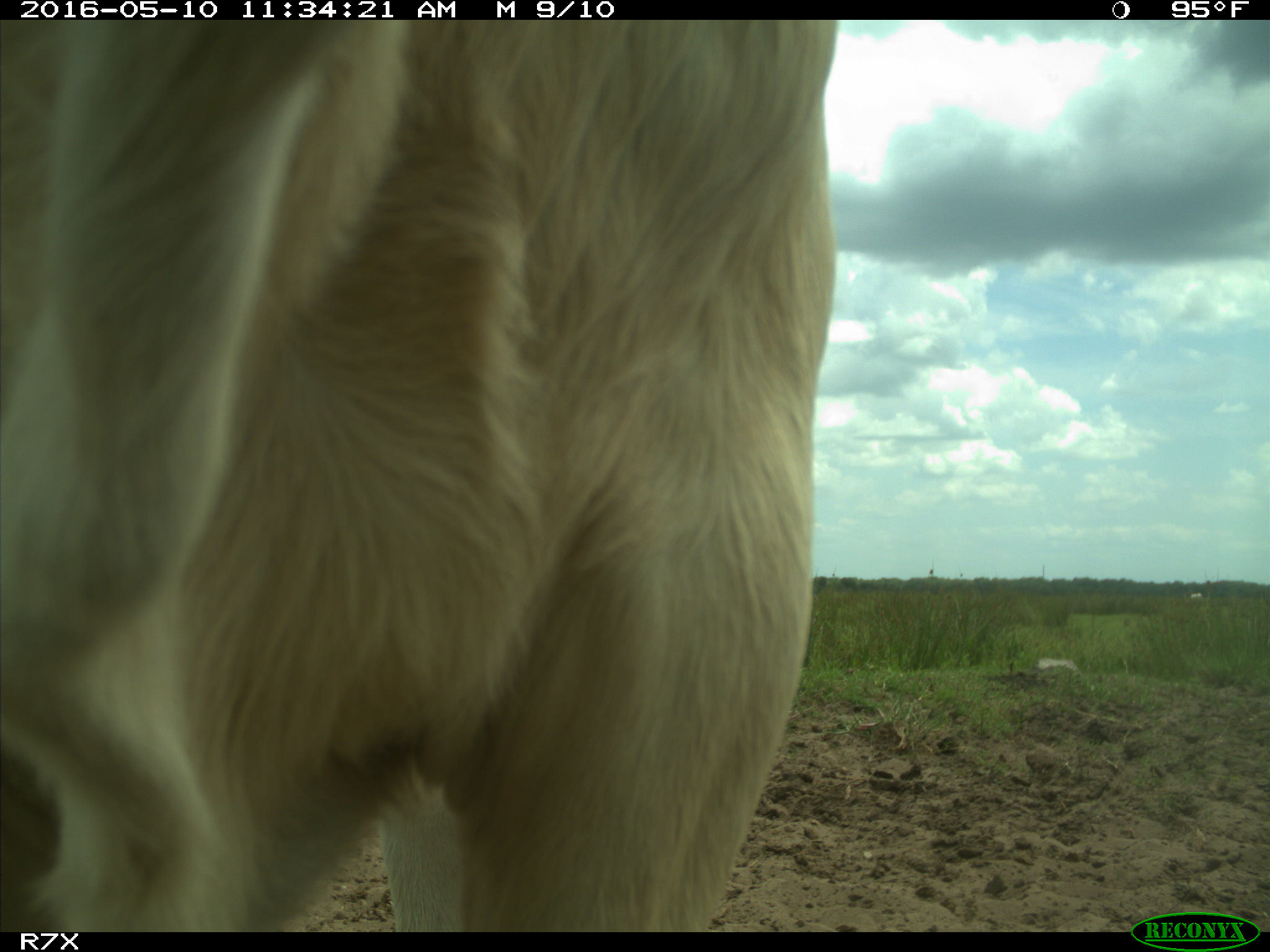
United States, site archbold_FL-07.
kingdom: Animalia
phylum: Chordata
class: Mammalia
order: Artiodactyla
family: Bovidae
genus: Bos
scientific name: Bos taurus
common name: domestic cow